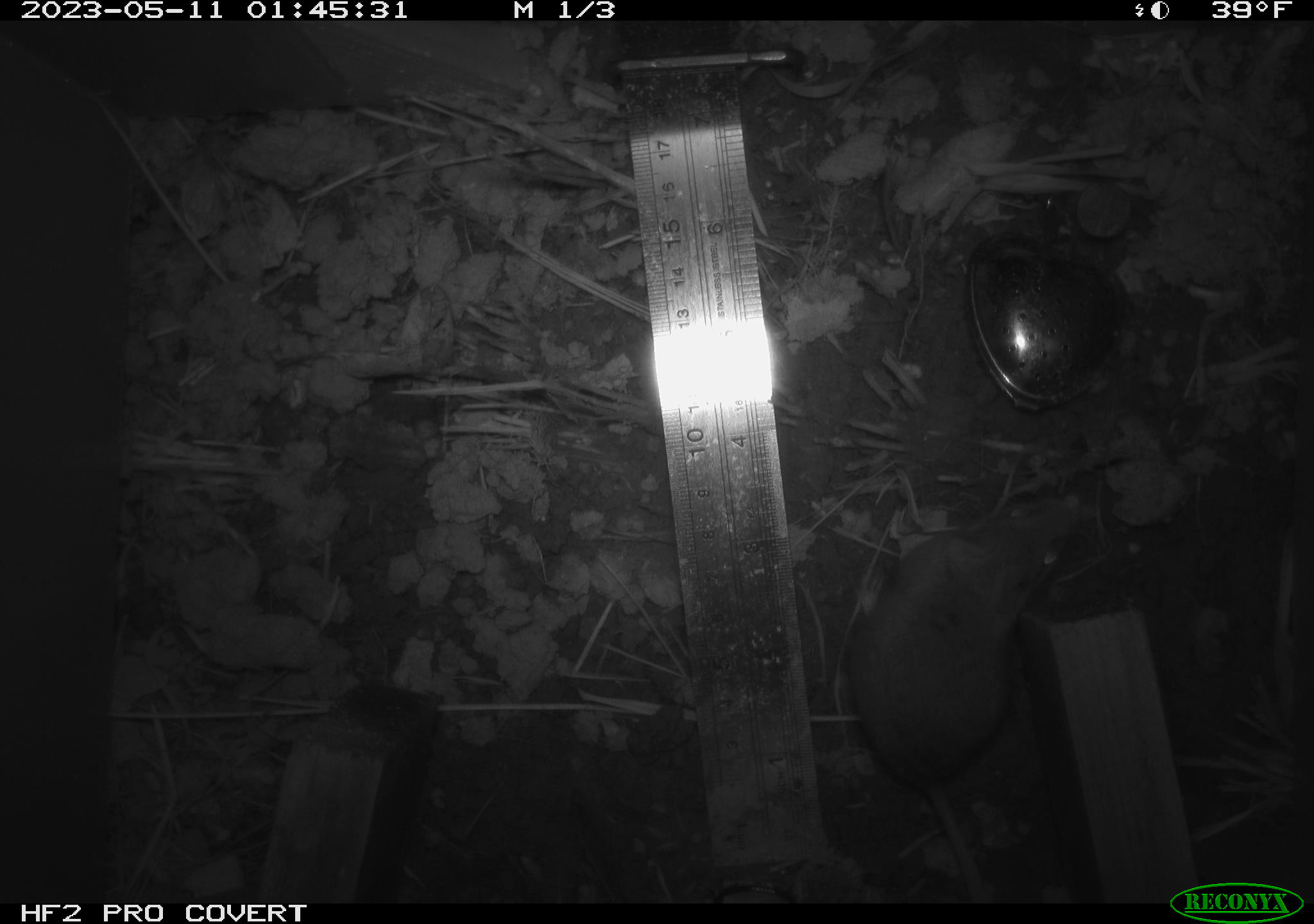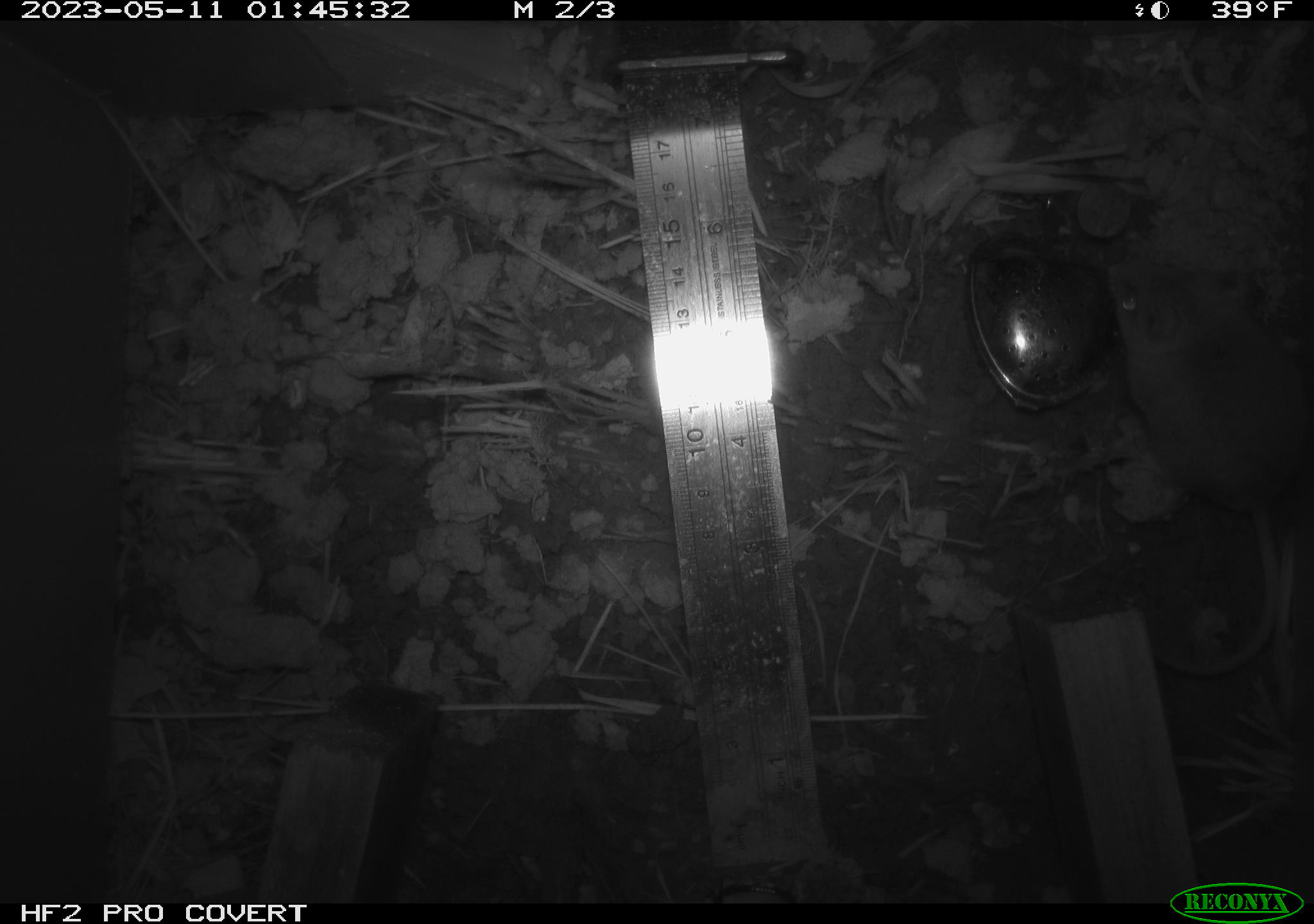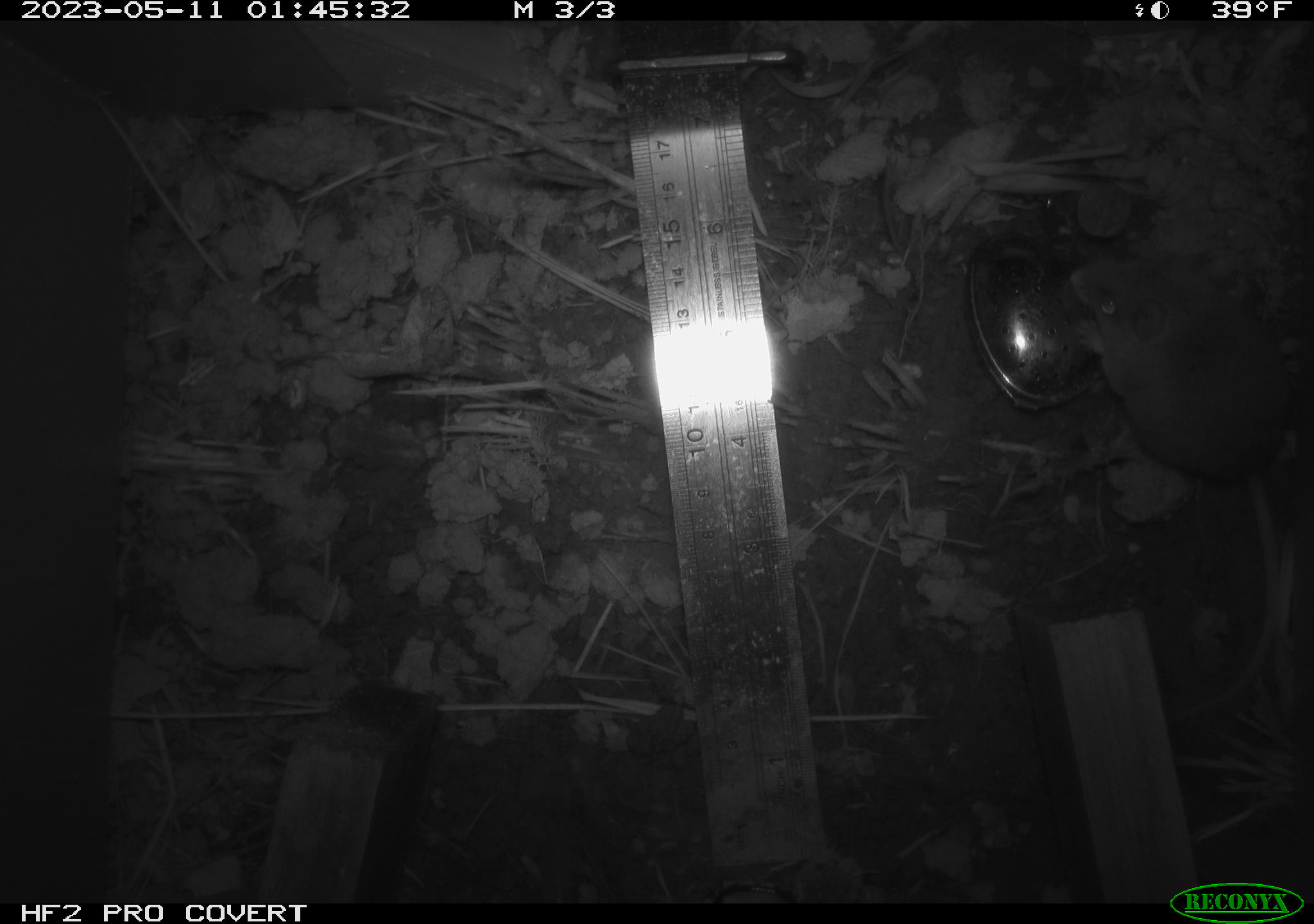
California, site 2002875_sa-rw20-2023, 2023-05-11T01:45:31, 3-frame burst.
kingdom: Animalia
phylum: Chordata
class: Mammalia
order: Rodentia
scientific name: Rodentia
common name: mouse species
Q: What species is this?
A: Mouse species (Rodentia).